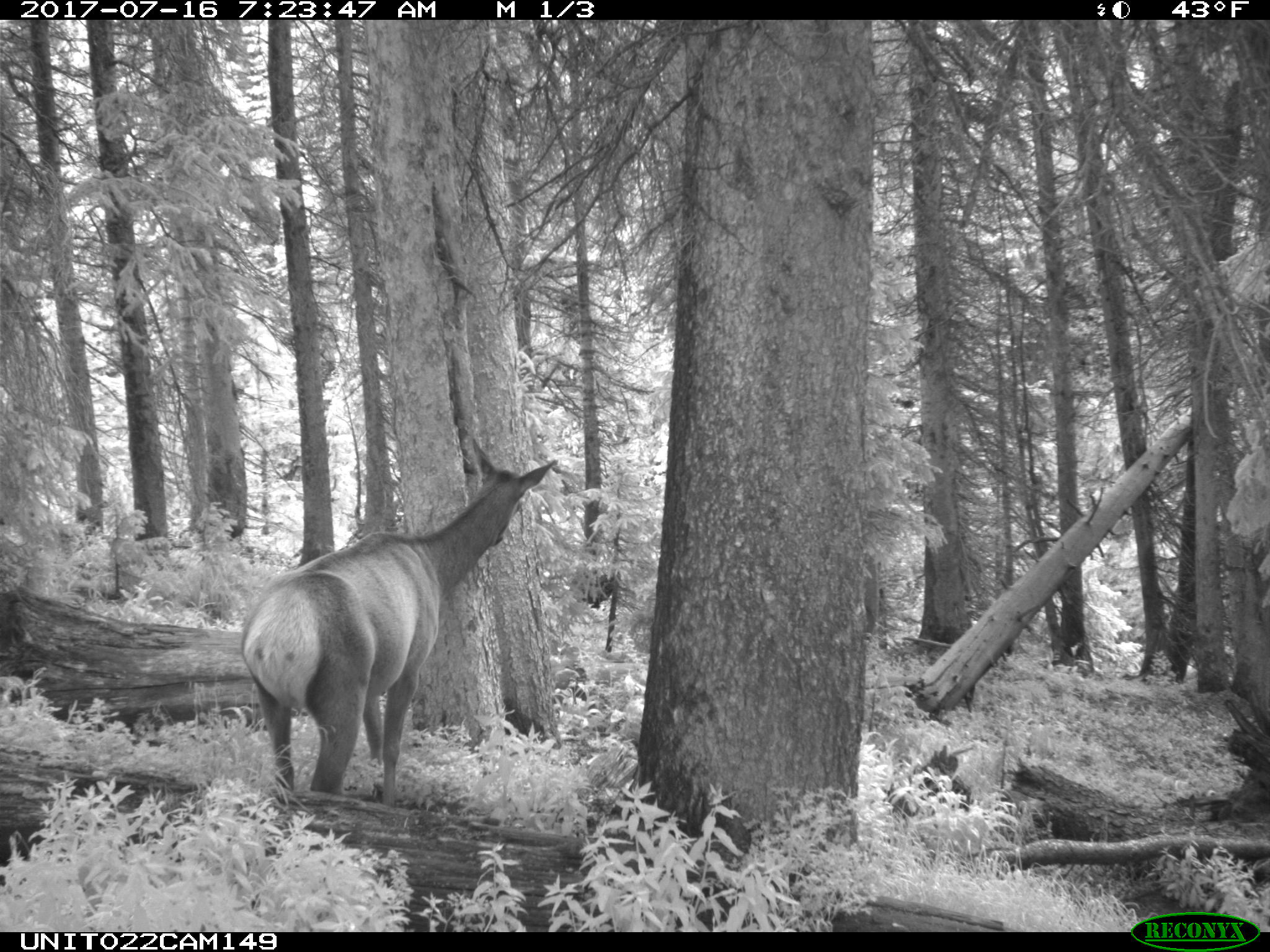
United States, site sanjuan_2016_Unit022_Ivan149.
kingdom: Animalia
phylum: Chordata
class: Mammalia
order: Artiodactyla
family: Cervidae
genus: Cervus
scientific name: Cervus elaphus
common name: red deer